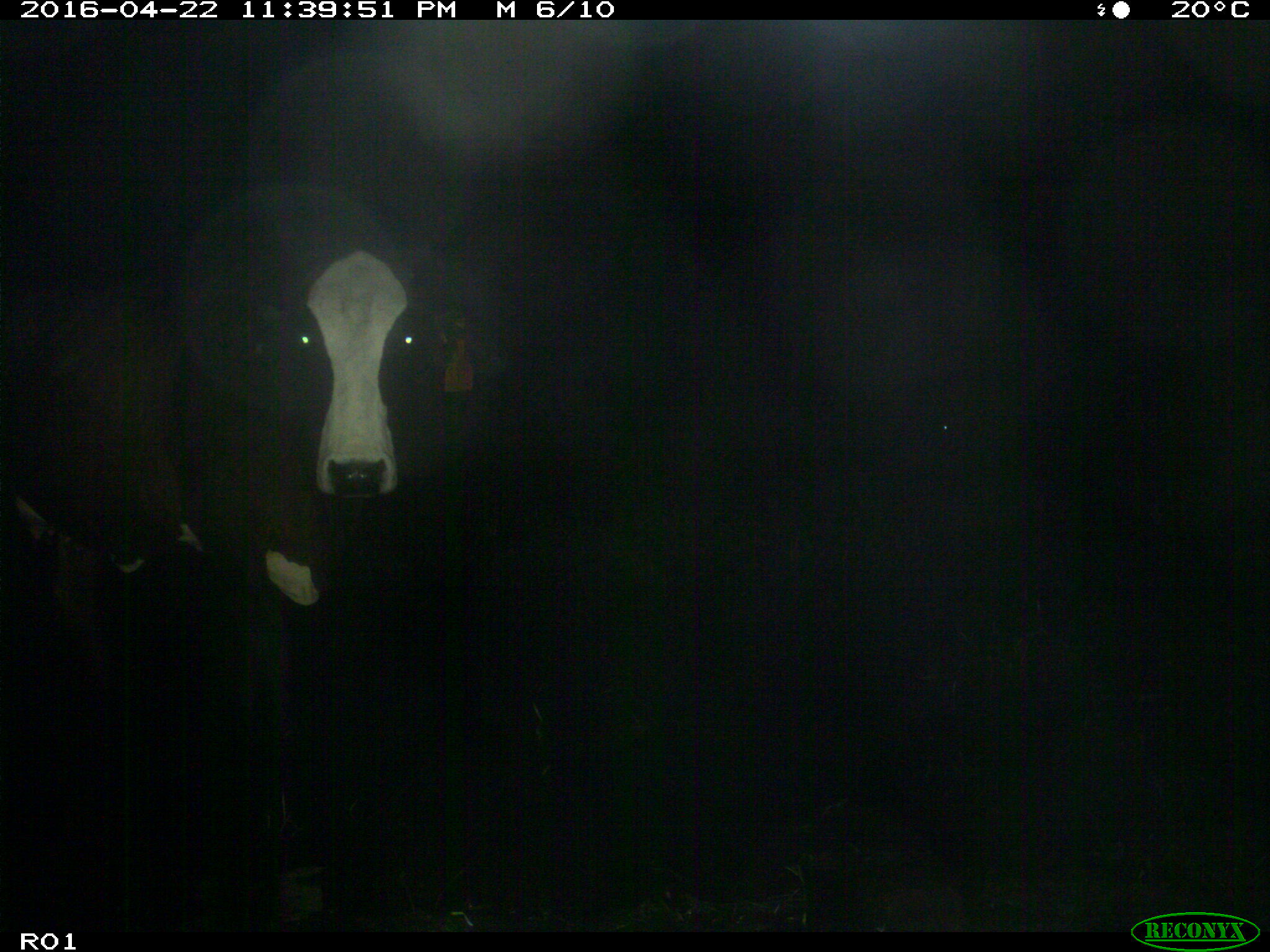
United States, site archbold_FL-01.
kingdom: Animalia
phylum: Chordata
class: Mammalia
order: Artiodactyla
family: Bovidae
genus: Bos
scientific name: Bos taurus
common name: domestic cow